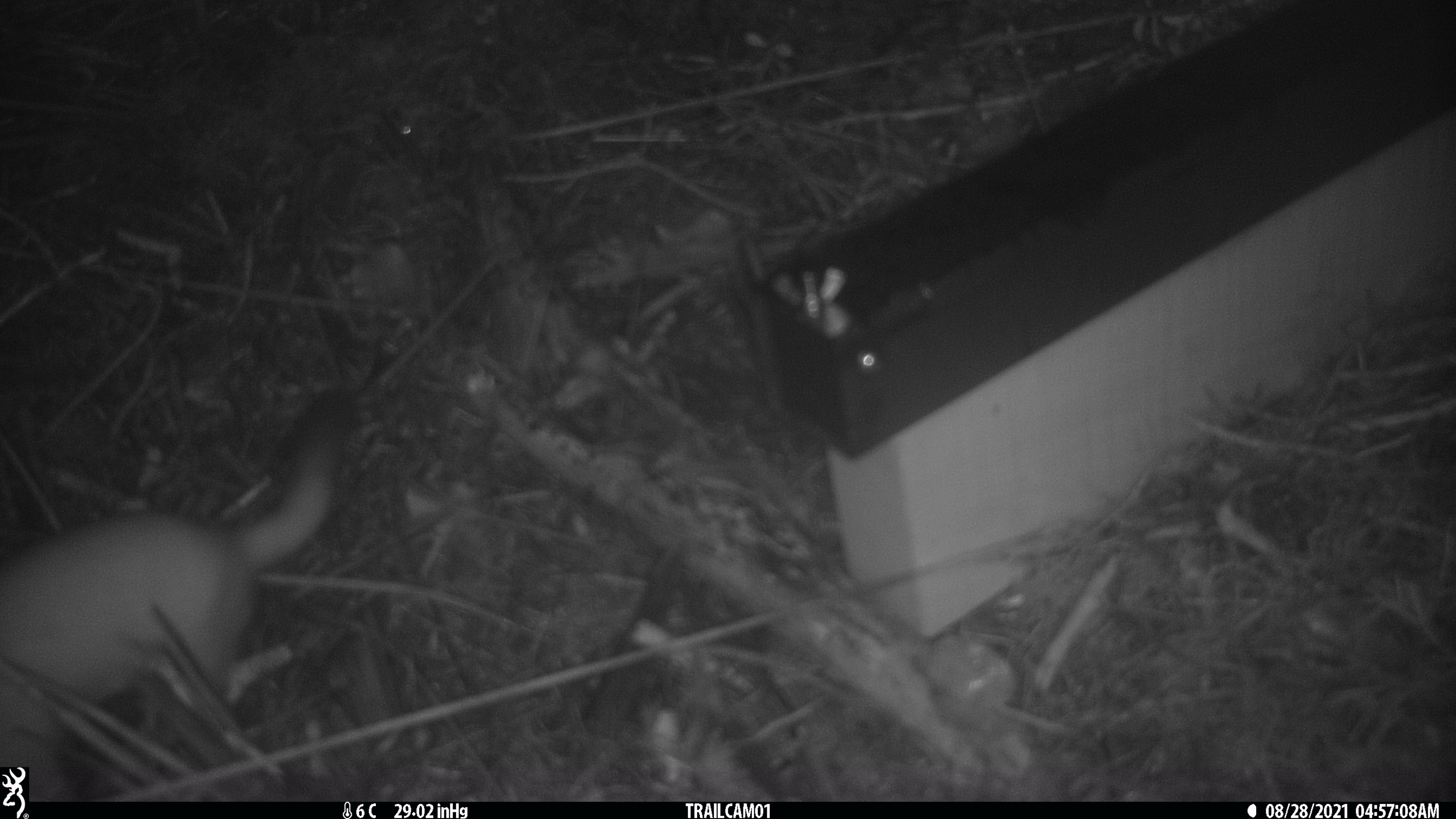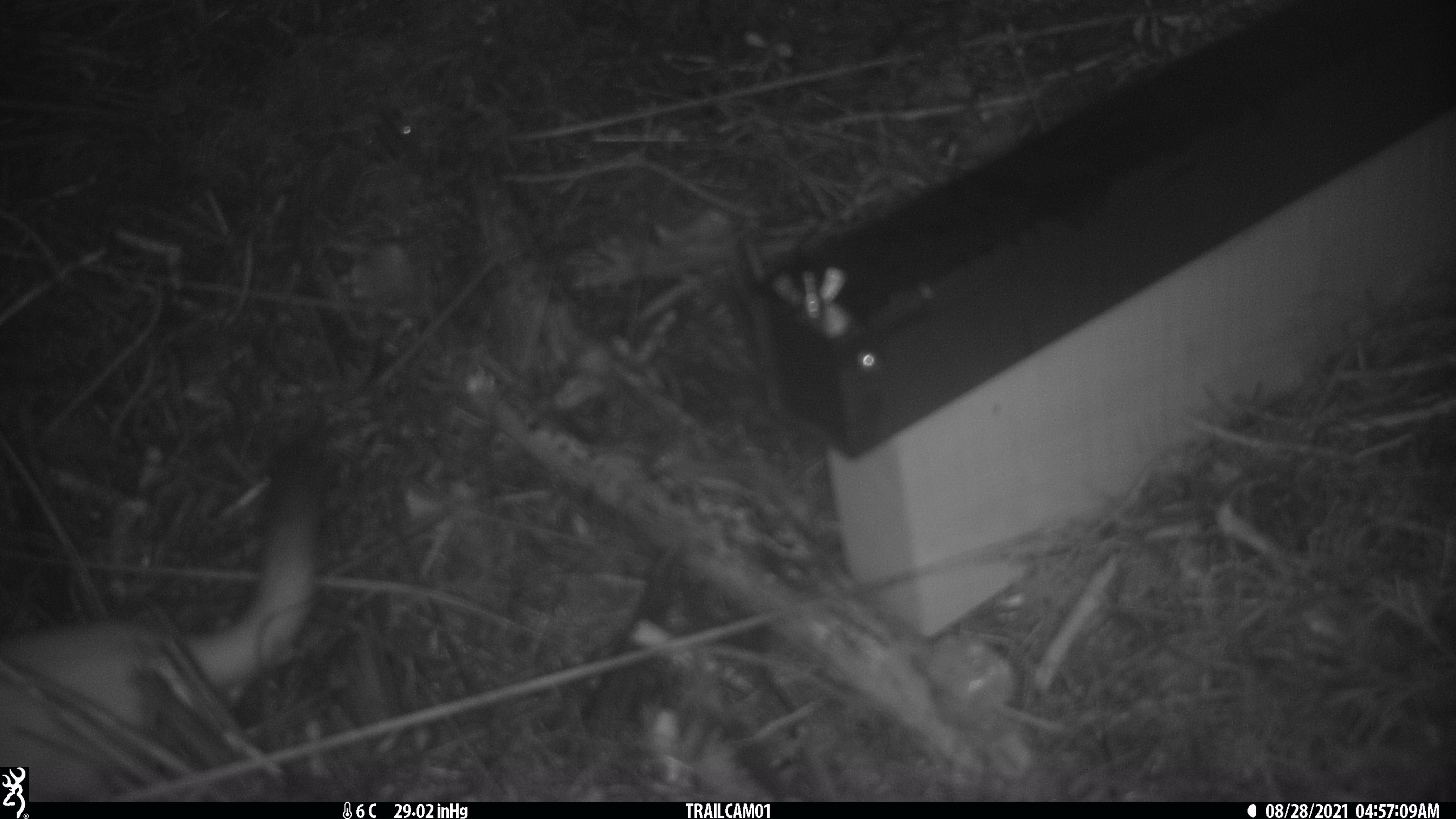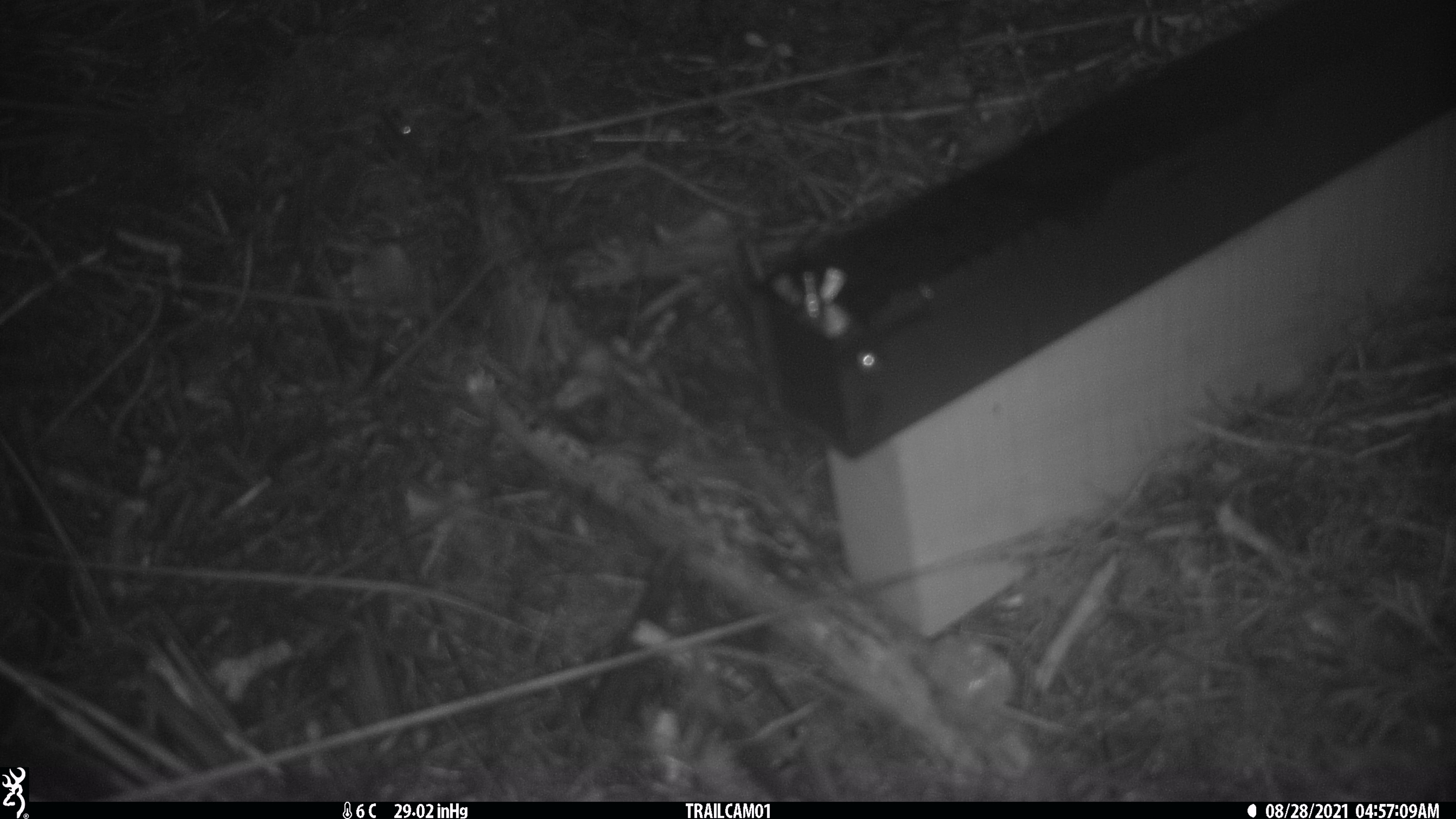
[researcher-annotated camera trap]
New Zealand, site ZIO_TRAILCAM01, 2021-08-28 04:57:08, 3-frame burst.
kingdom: Animalia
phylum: Chordata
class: Mammalia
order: Carnivora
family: Mustelidae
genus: Mustela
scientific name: Mustela erminea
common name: stoat